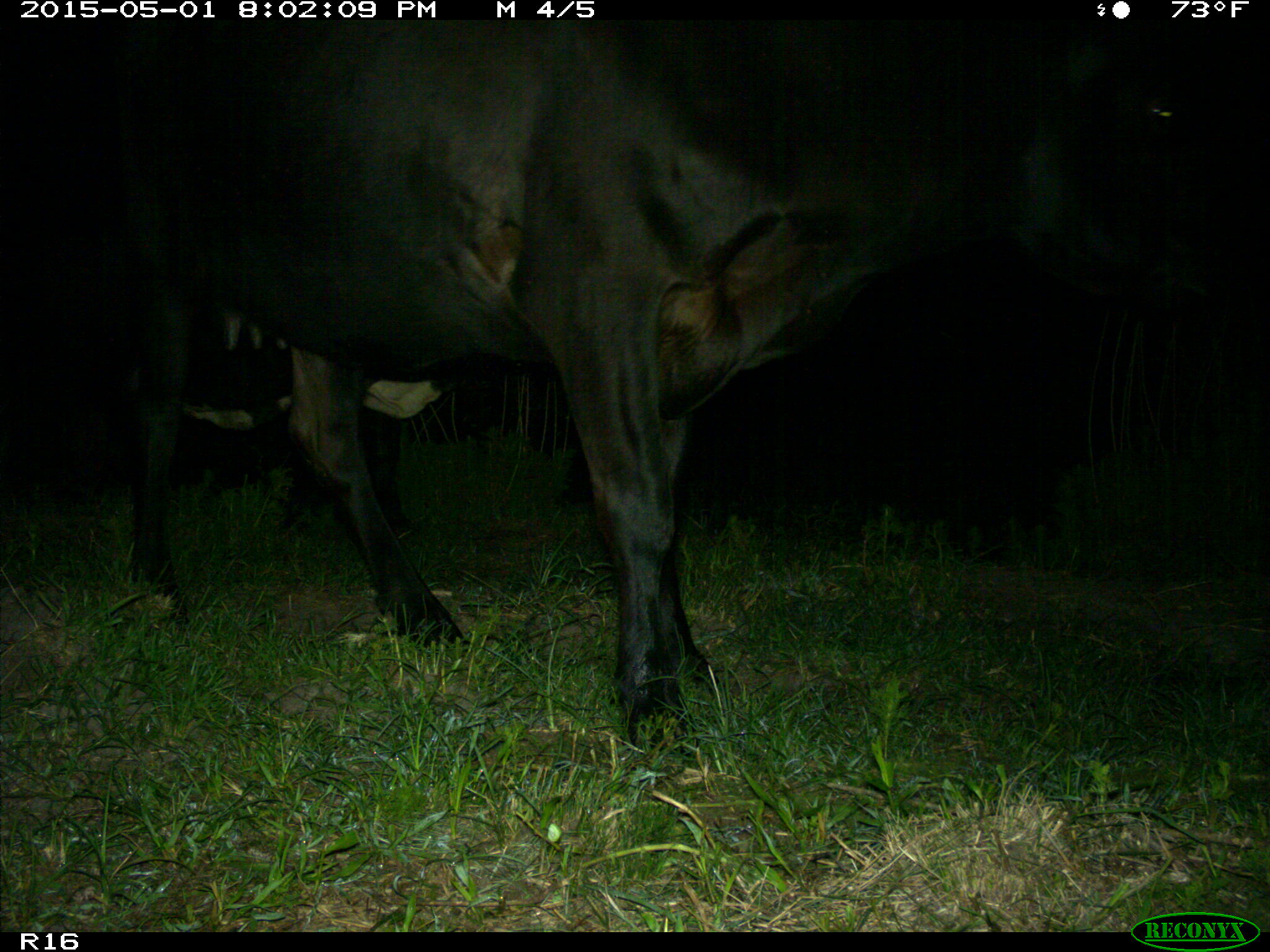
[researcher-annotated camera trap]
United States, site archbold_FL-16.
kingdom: Animalia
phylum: Chordata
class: Mammalia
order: Artiodactyla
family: Bovidae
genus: Bos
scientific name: Bos taurus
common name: domestic cow